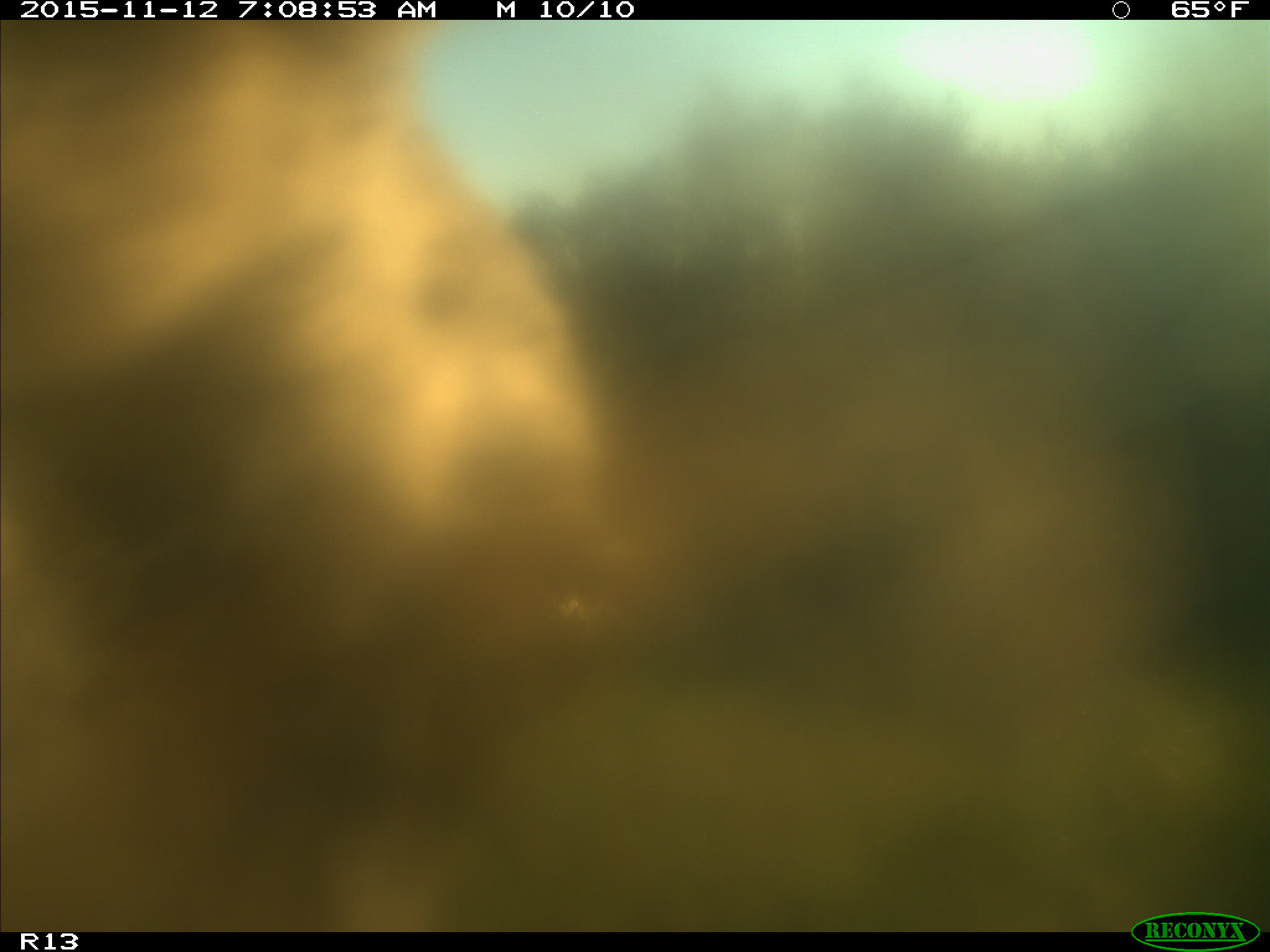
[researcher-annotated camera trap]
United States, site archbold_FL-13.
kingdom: Animalia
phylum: Chordata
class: Mammalia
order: Artiodactyla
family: Bovidae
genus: Bos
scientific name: Bos taurus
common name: domestic cow